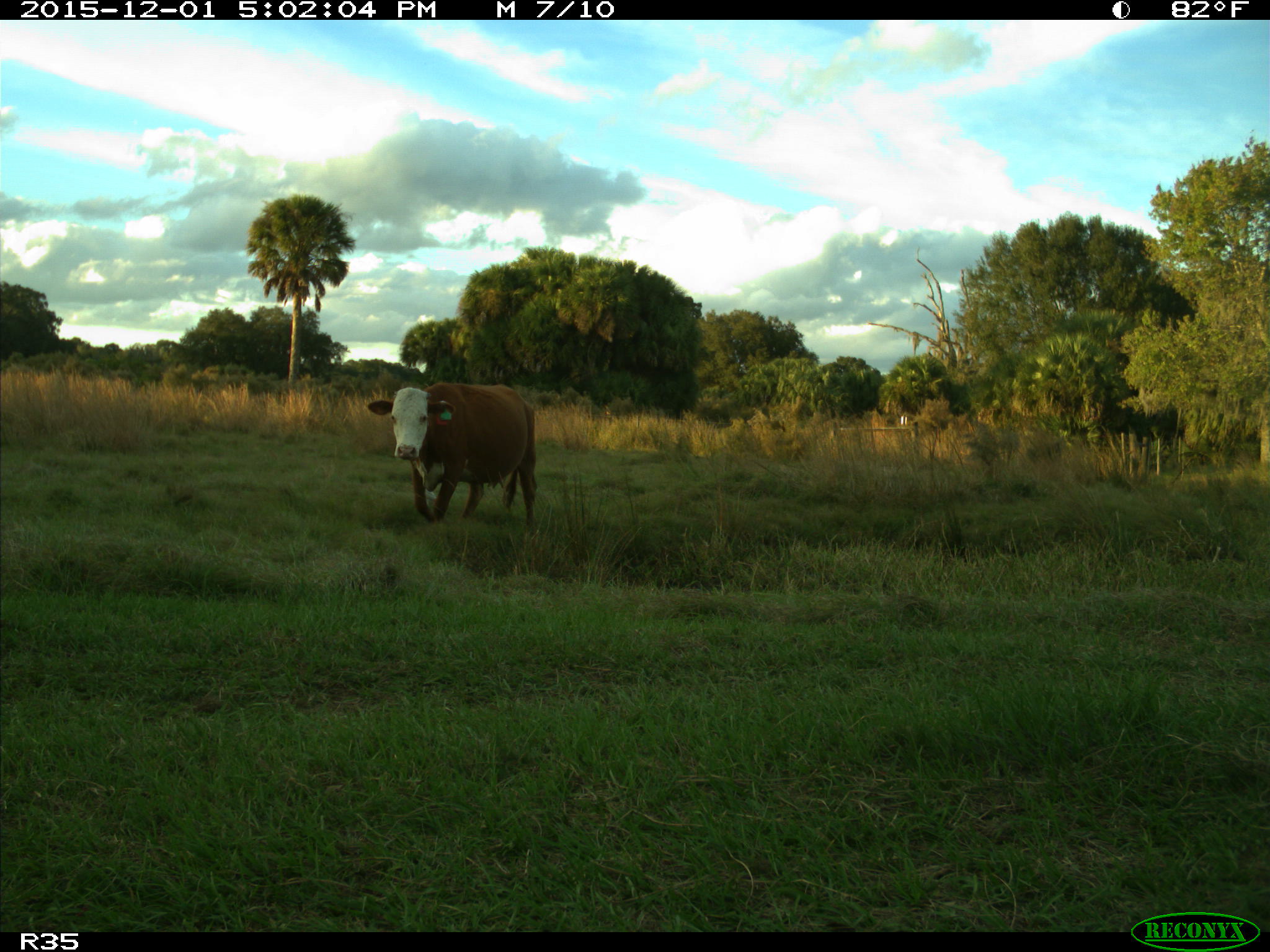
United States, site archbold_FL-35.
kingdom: Animalia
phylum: Chordata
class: Mammalia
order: Artiodactyla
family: Bovidae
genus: Bos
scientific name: Bos taurus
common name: domestic cow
Bos taurus (domestic cow).